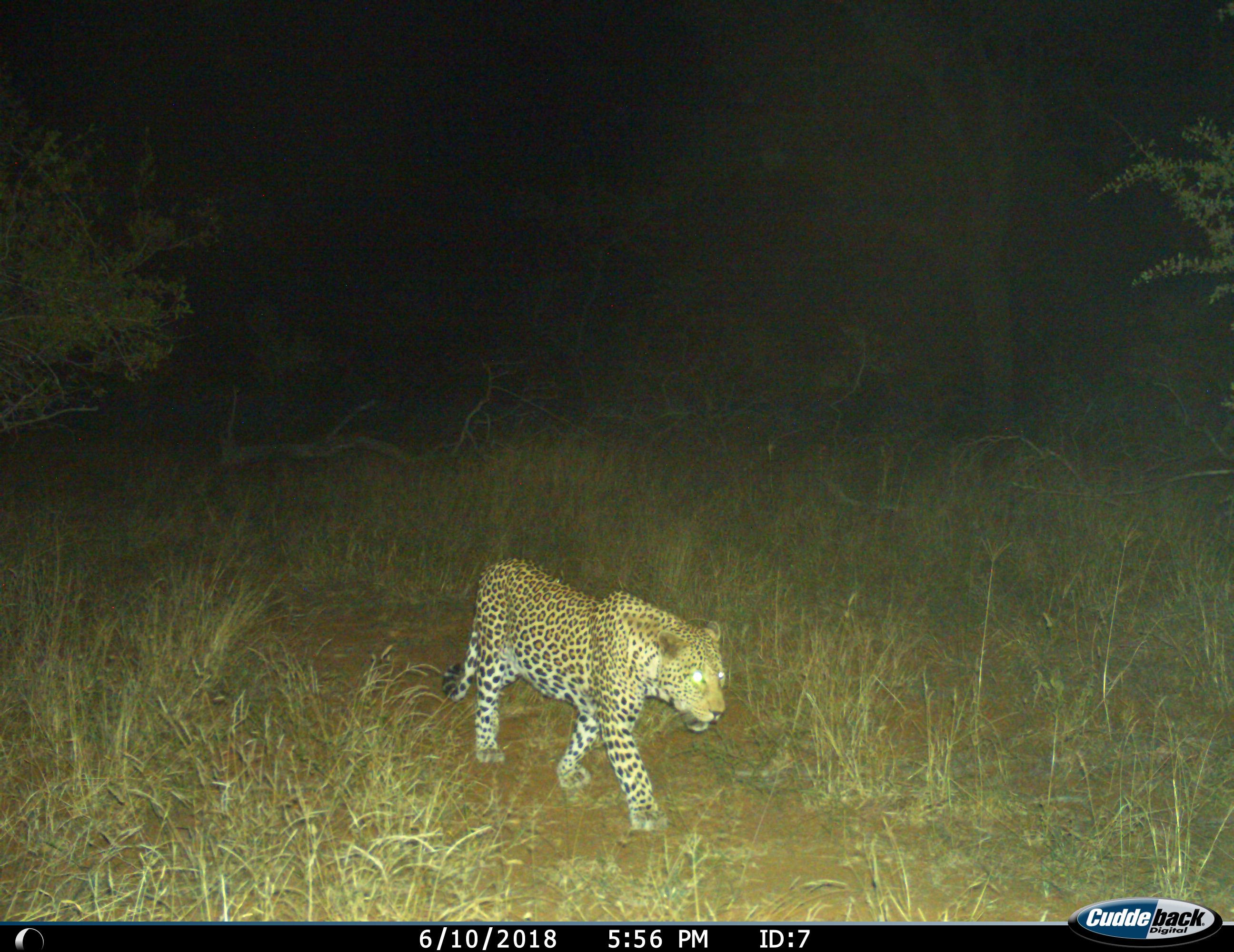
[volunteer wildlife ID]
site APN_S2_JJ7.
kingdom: Animalia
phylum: Chordata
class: Mammalia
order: Carnivora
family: Felidae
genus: Panthera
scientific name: Panthera pardus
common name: leopard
Leopard (Panthera pardus), count 1. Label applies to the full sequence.